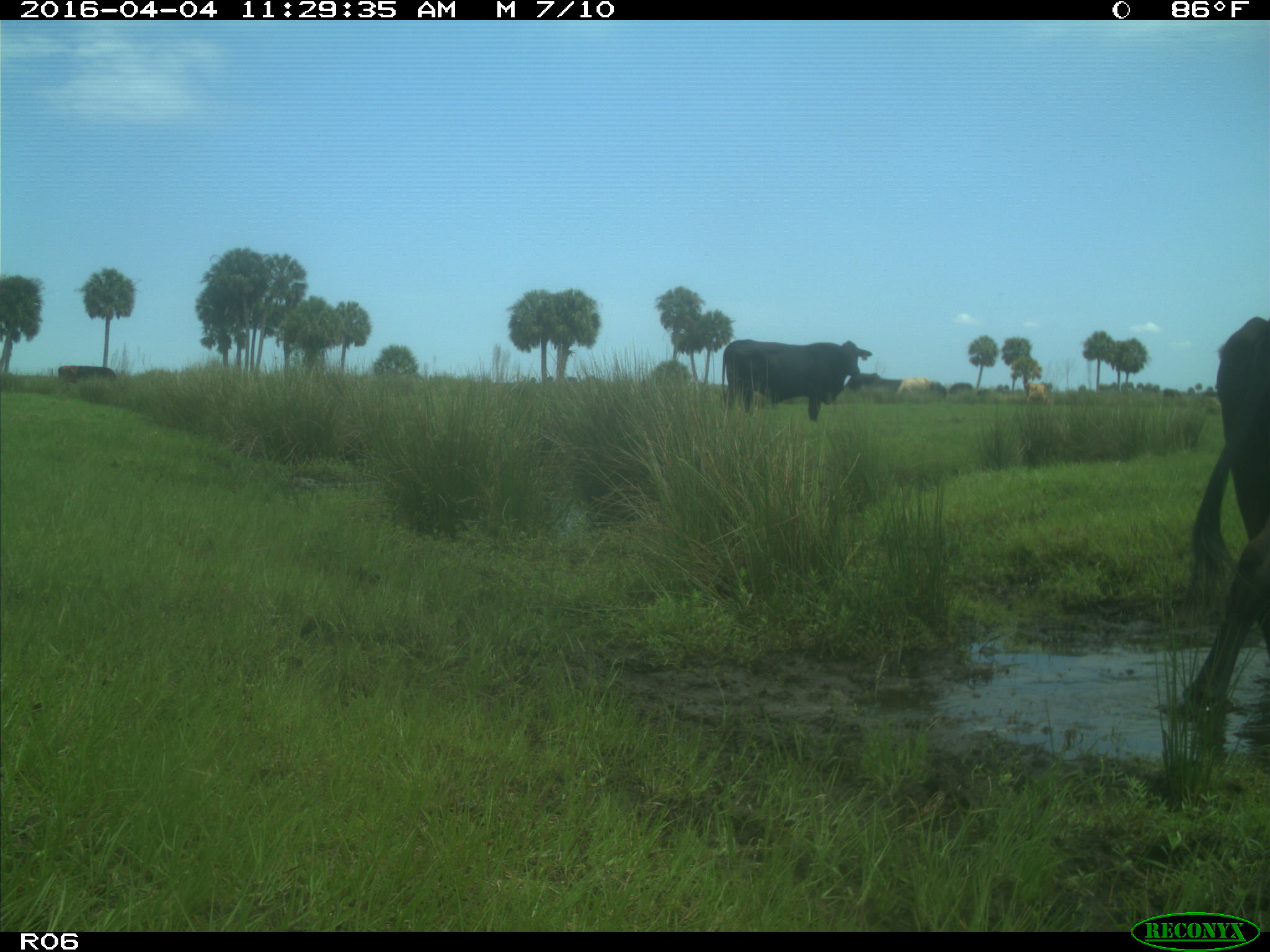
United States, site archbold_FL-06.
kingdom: Animalia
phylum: Chordata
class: Mammalia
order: Artiodactyla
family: Bovidae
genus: Bos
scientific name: Bos taurus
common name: domestic cow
Bos taurus (domestic cow).